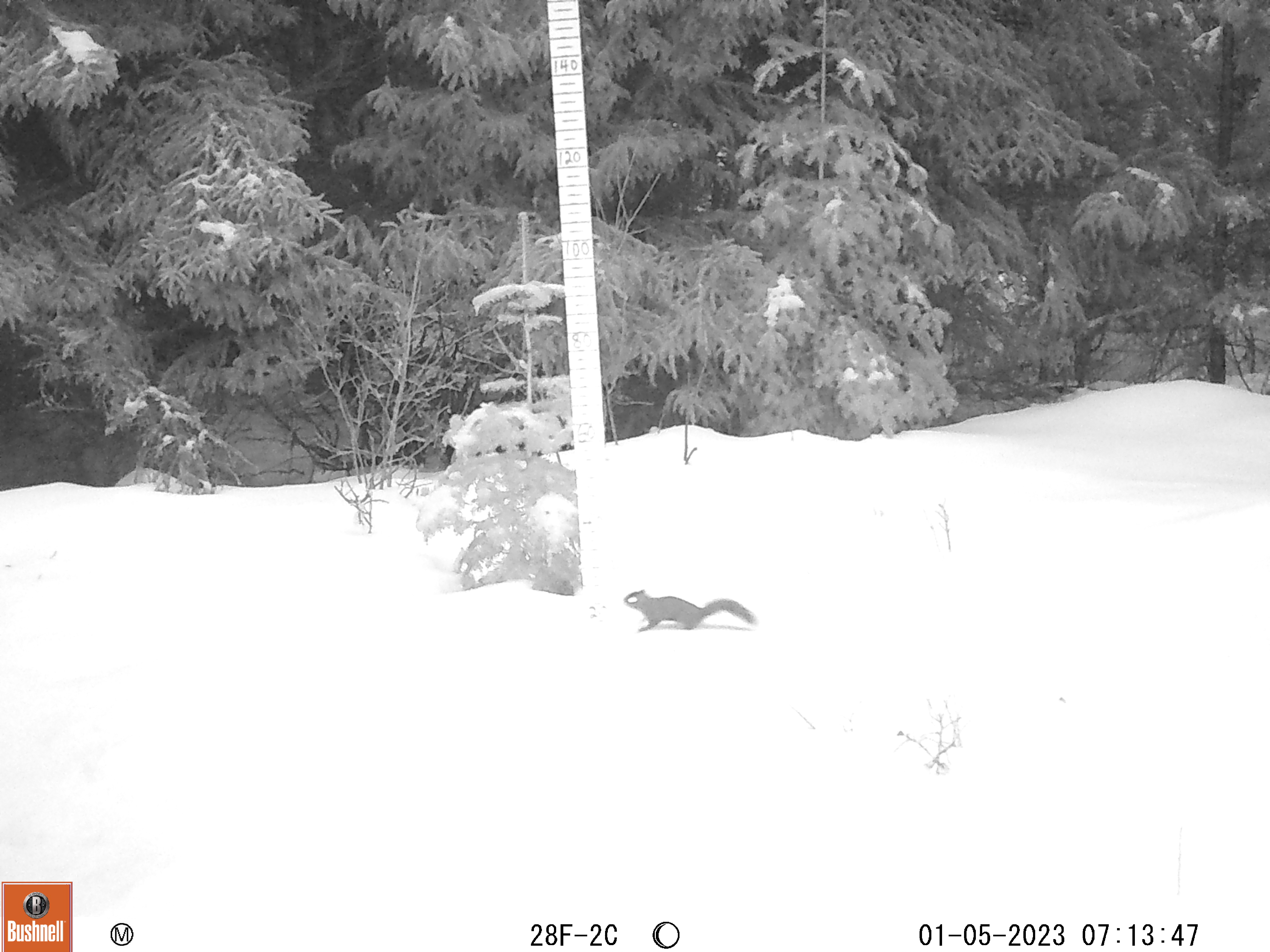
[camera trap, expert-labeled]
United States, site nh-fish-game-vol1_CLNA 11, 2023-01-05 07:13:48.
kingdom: Animalia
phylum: Chordata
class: Mammalia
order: Rodentia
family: Sciuridae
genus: Sciurus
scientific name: Sciurus carolinensis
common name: gray squirrel